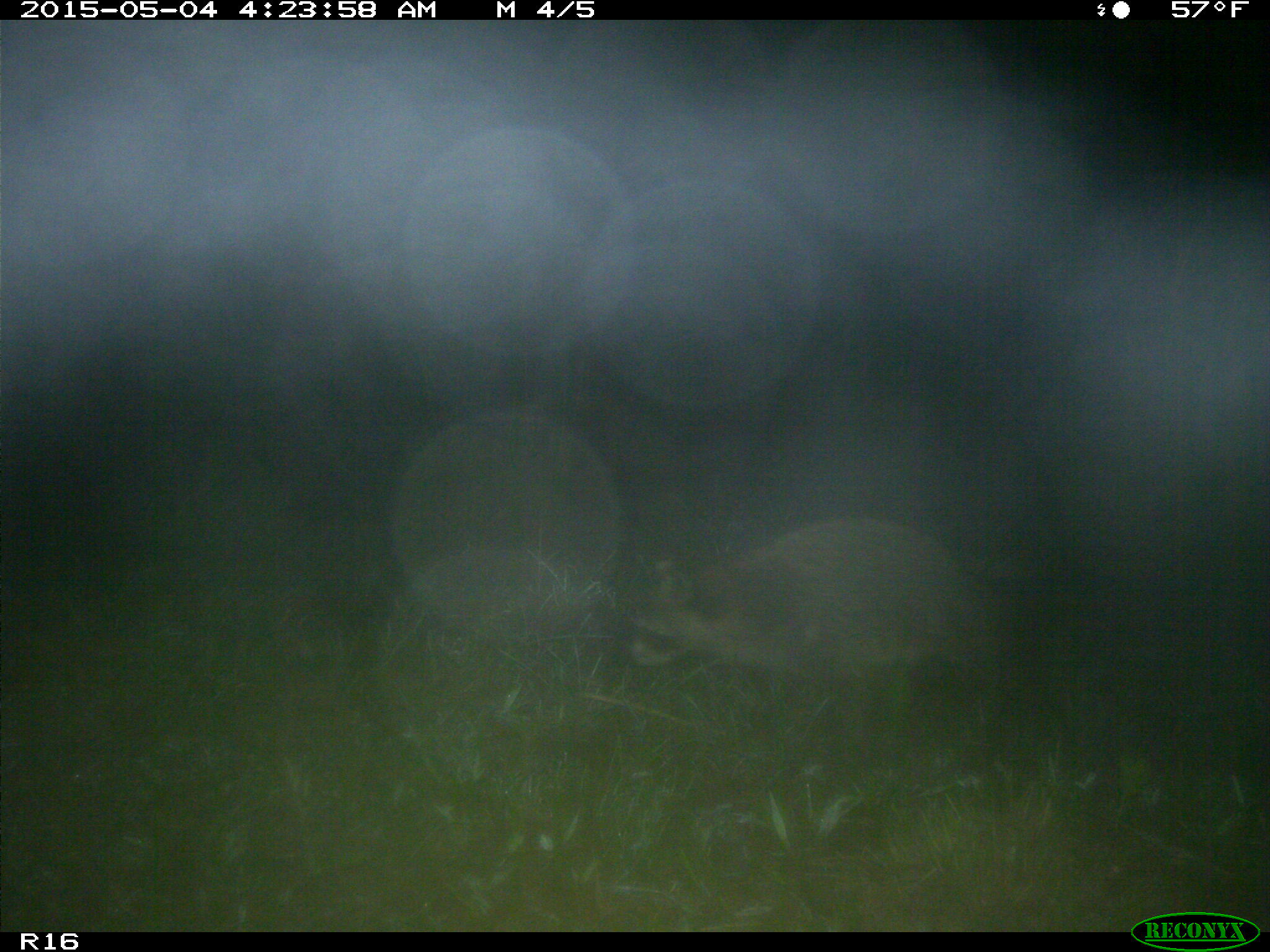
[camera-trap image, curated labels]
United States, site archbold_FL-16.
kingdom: Animalia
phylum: Chordata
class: Mammalia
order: Carnivora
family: Procyonidae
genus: Procyon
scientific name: Procyon lotor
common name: common raccoon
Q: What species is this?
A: Procyon lotor (common raccoon).